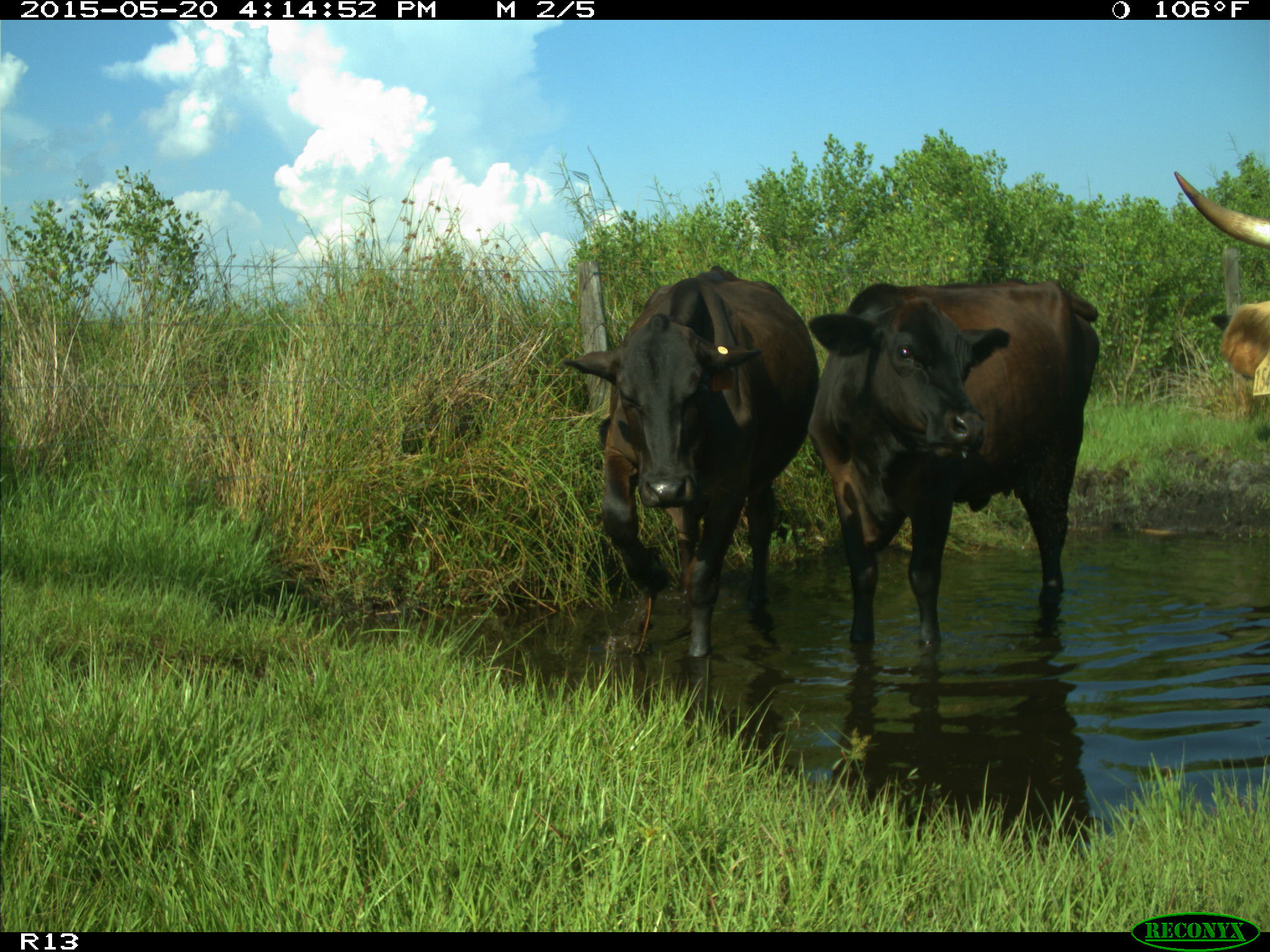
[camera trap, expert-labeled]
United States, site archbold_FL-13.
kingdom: Animalia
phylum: Chordata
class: Mammalia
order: Artiodactyla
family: Bovidae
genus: Bos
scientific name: Bos taurus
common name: domestic cow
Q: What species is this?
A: Bos taurus (domestic cow).